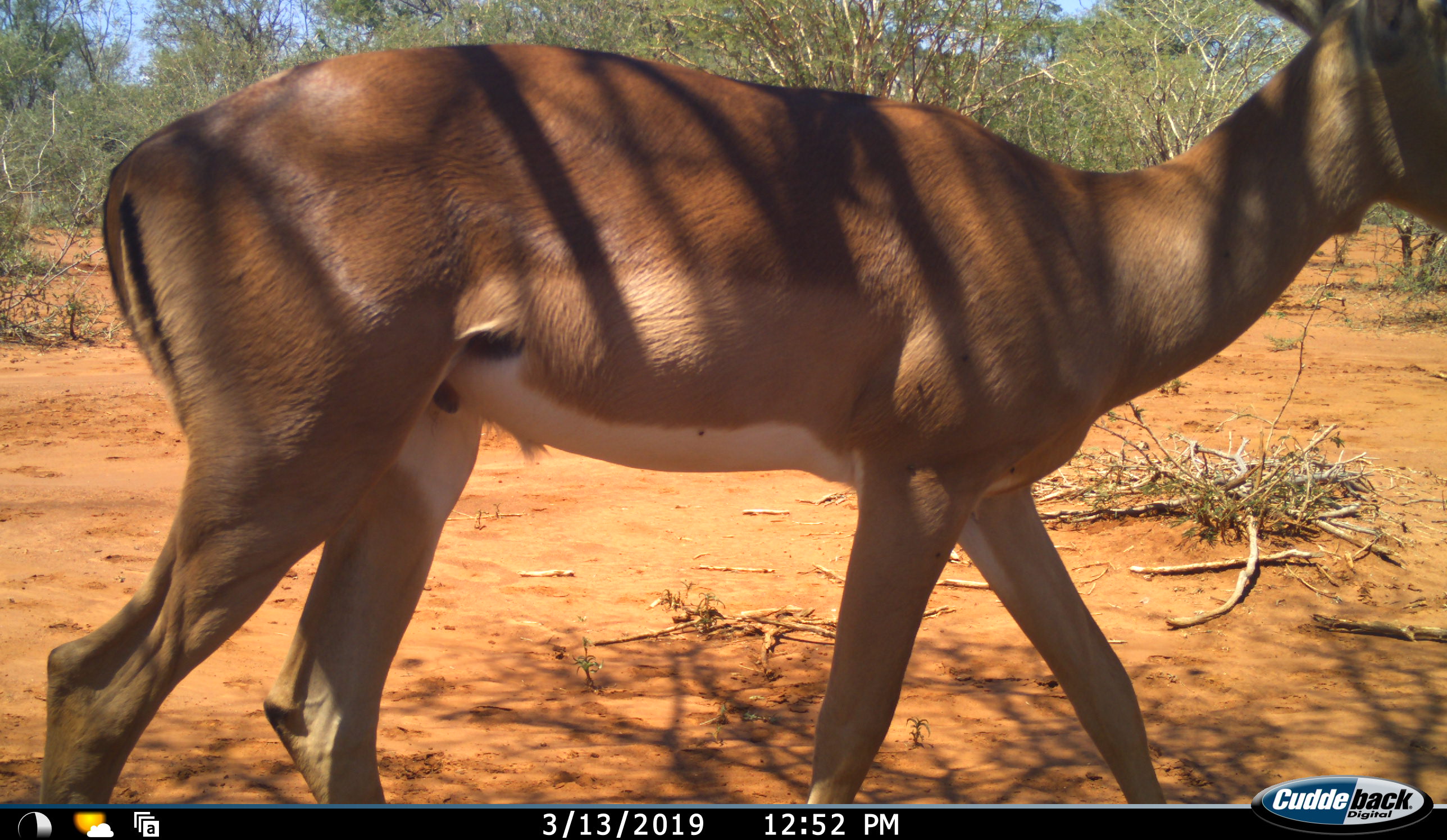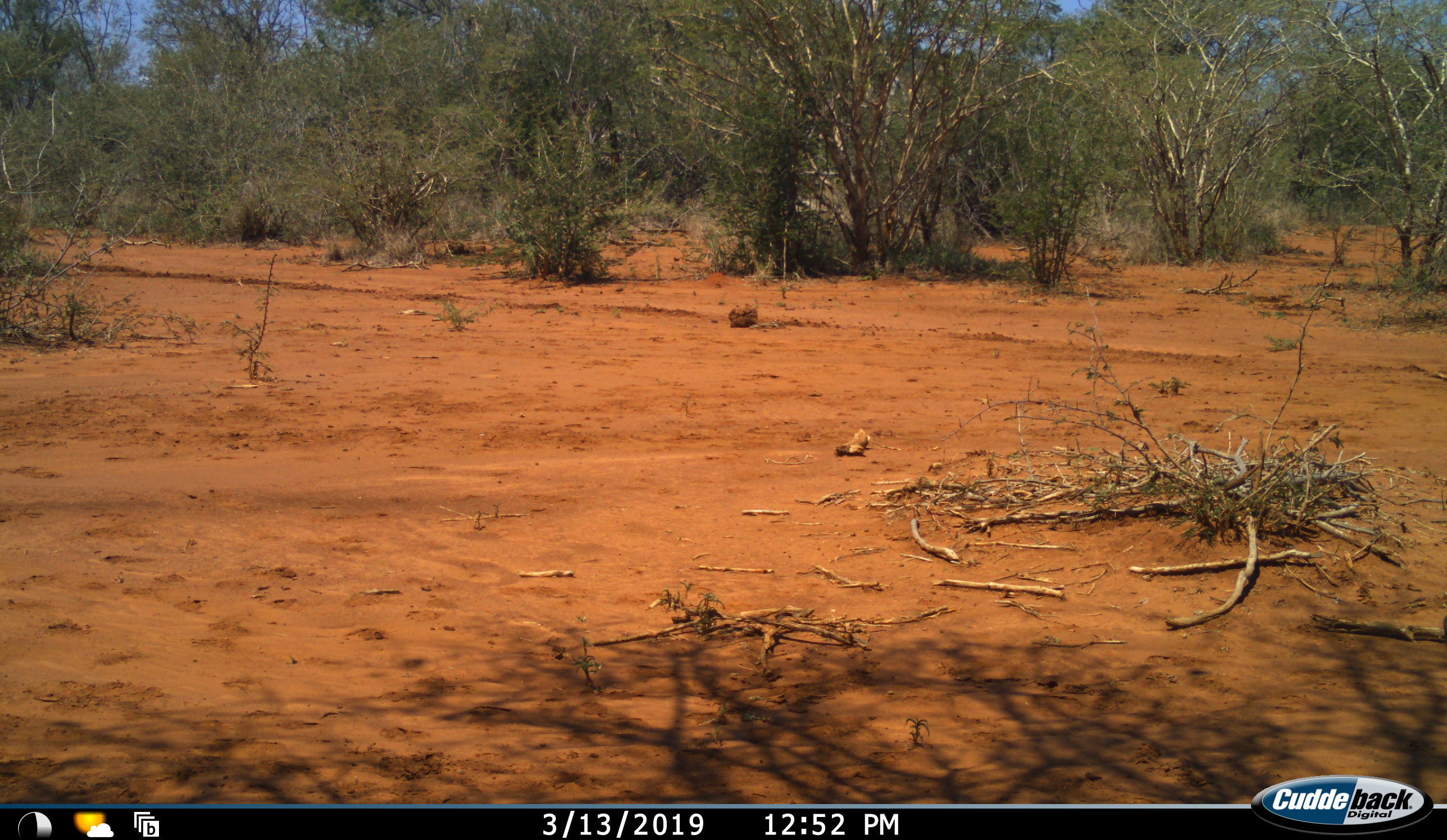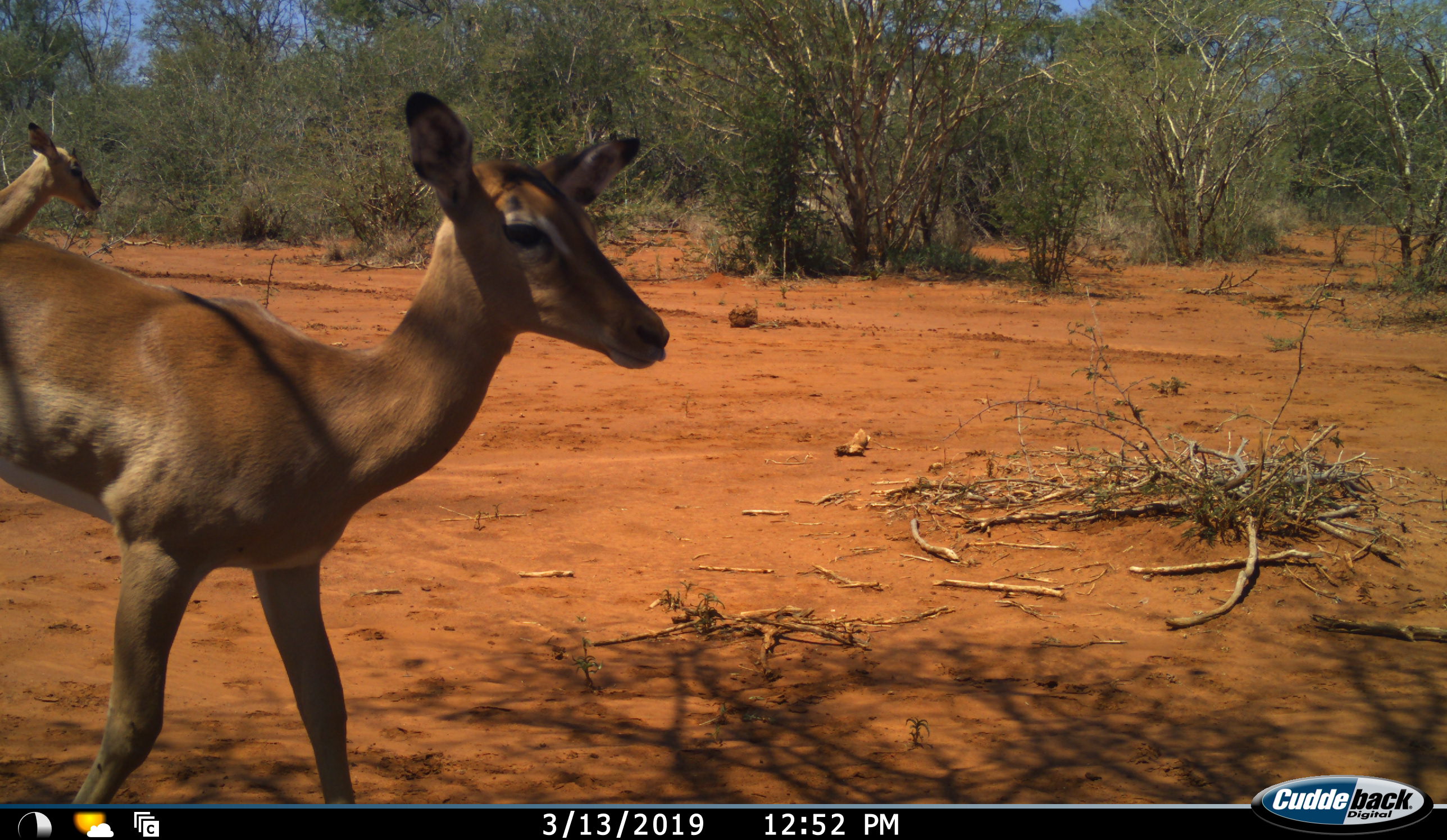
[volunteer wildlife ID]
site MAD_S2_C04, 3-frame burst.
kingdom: Animalia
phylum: Chordata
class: Mammalia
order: Artiodactyla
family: Bovidae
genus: Aepyceros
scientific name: Aepyceros melampus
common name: impala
Impala (Aepyceros melampus), count 3. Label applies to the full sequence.